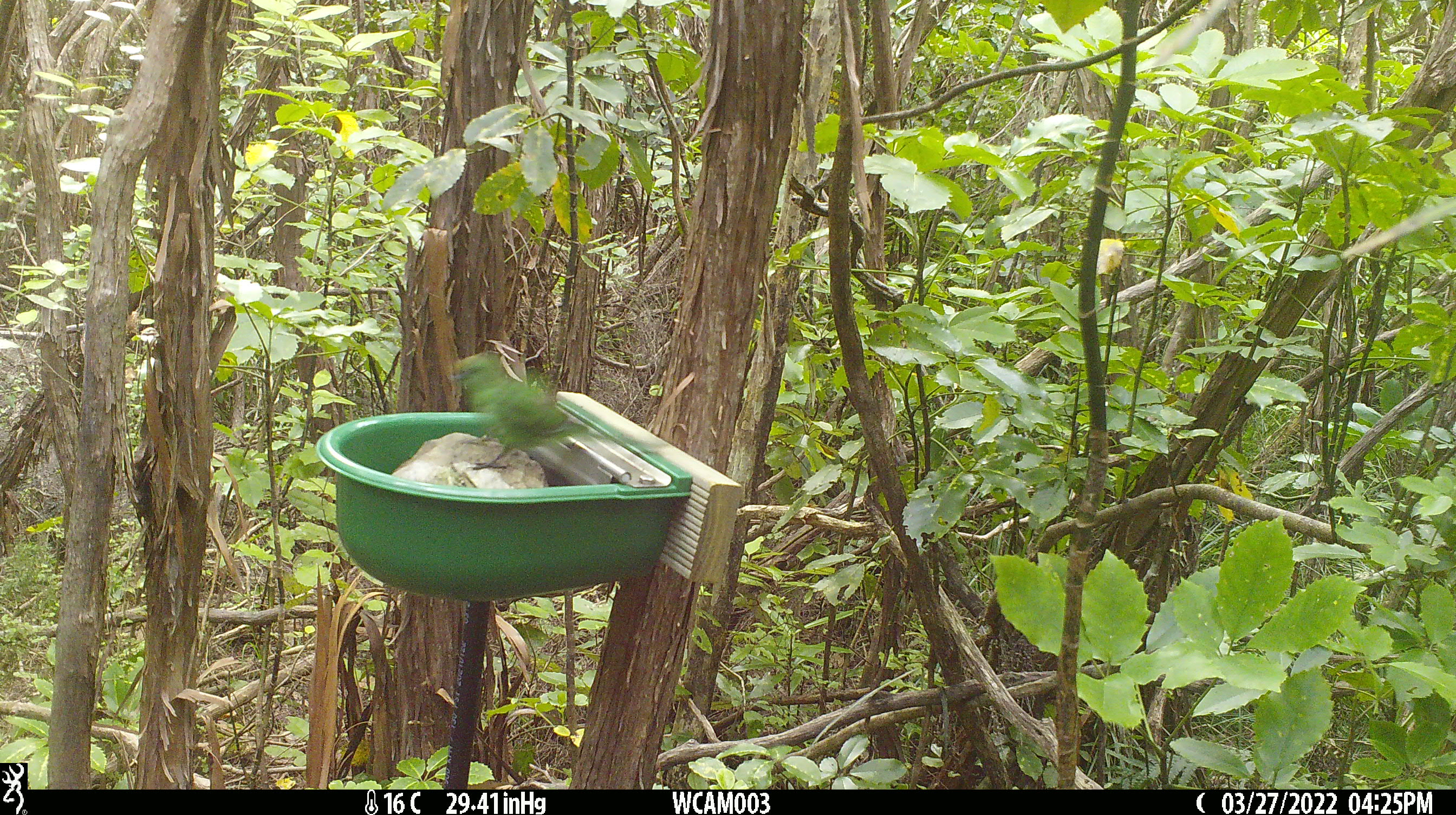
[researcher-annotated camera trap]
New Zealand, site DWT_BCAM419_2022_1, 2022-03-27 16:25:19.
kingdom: Animalia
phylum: Chordata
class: Aves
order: Psittaciformes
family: Psittaculidae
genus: Cyanoramphus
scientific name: Cyanoramphus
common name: parakeet